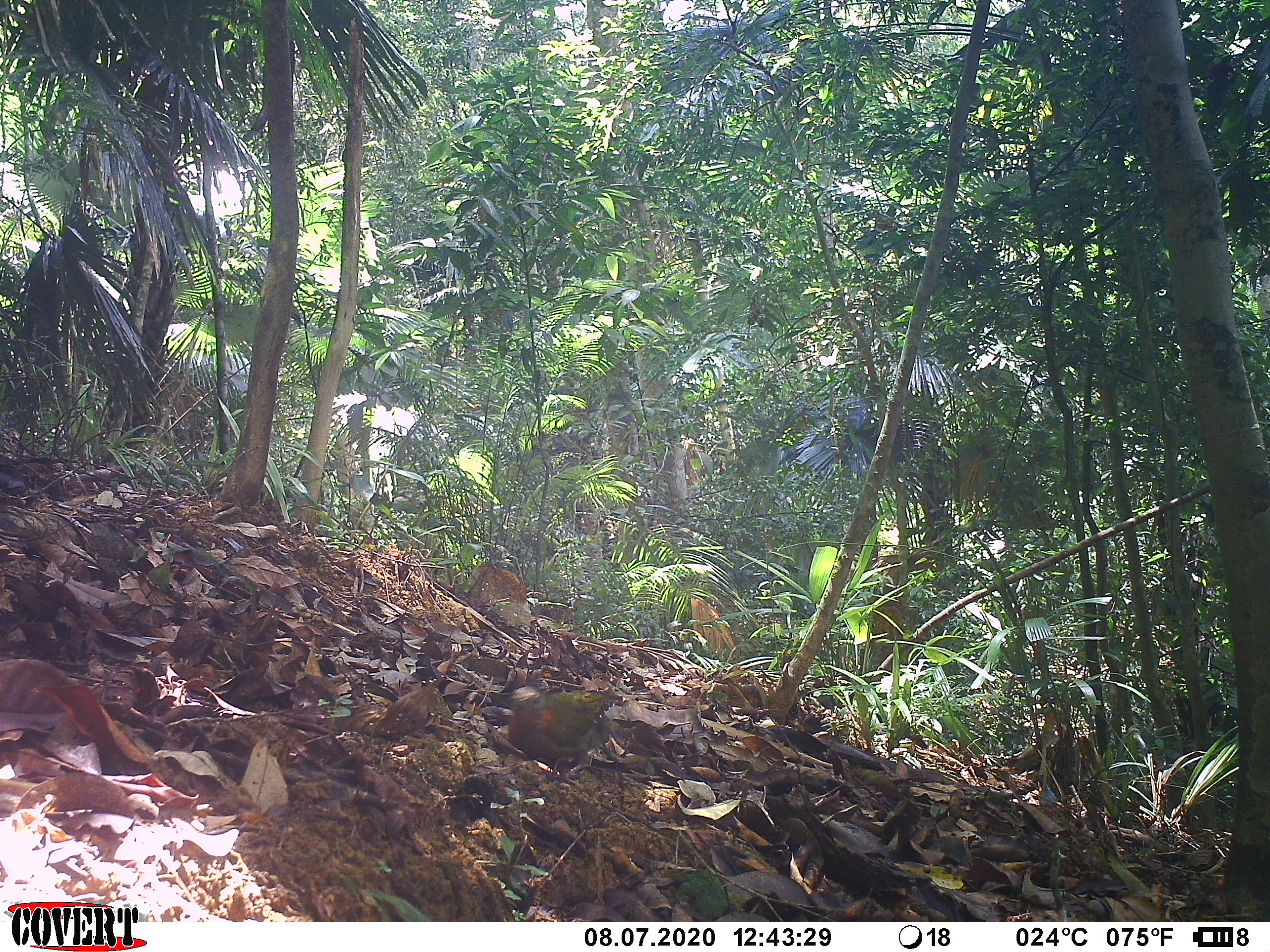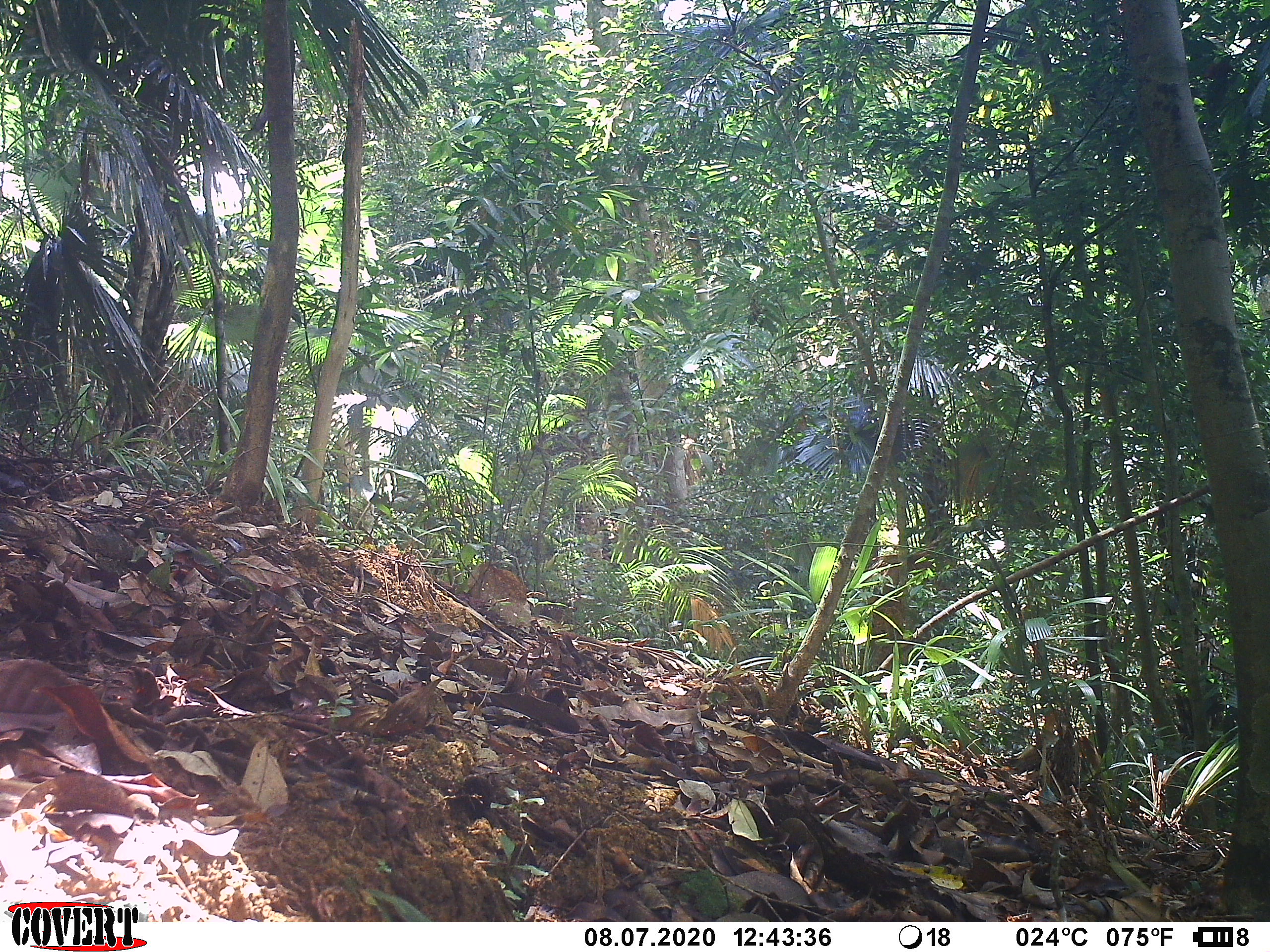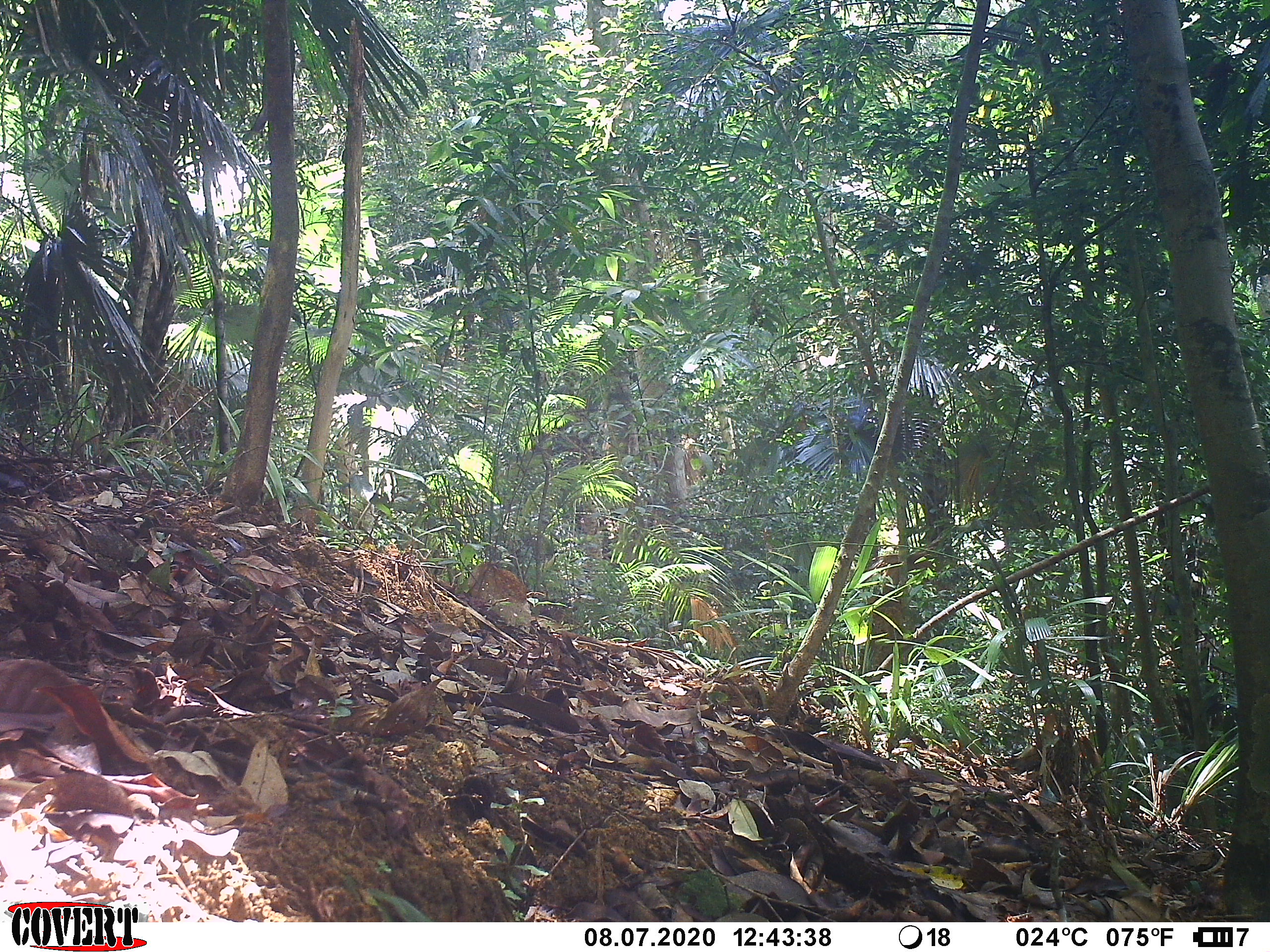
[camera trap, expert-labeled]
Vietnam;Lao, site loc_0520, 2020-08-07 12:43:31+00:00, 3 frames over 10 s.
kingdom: Animalia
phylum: Chordata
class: Aves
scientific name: Aves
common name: bird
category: unidentified bird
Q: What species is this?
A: Unidentified bird (bird) (Aves).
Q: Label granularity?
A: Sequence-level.